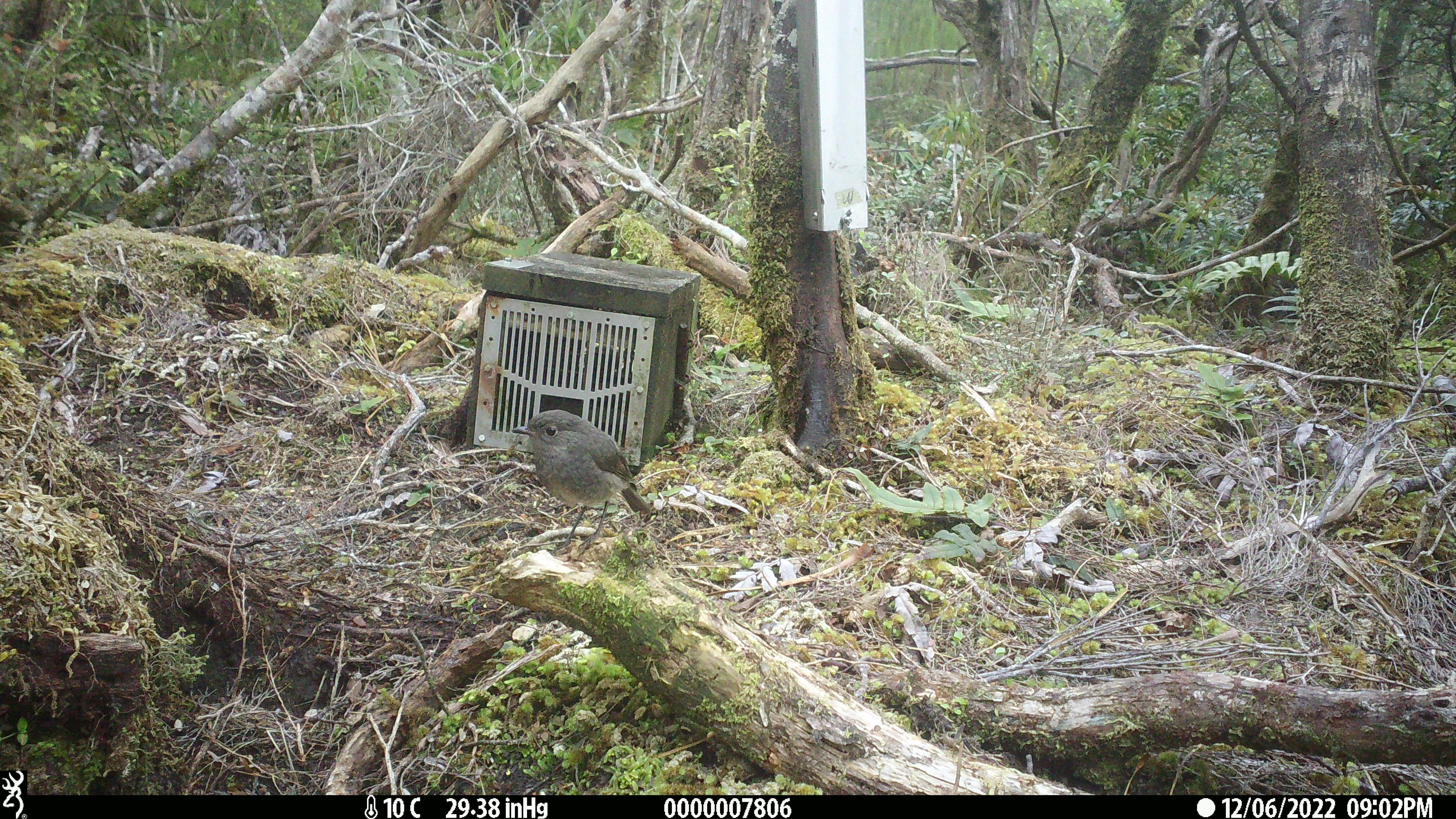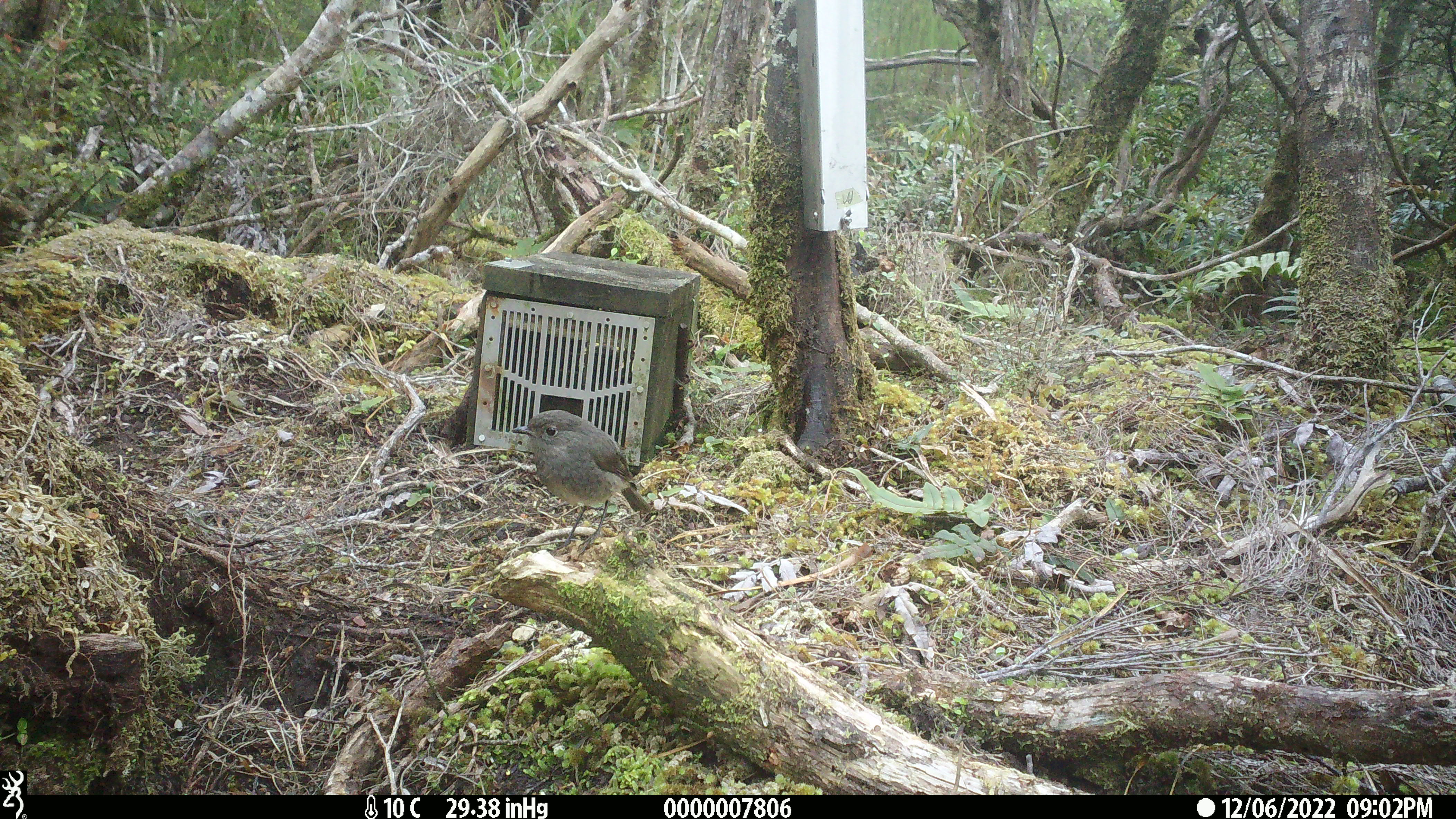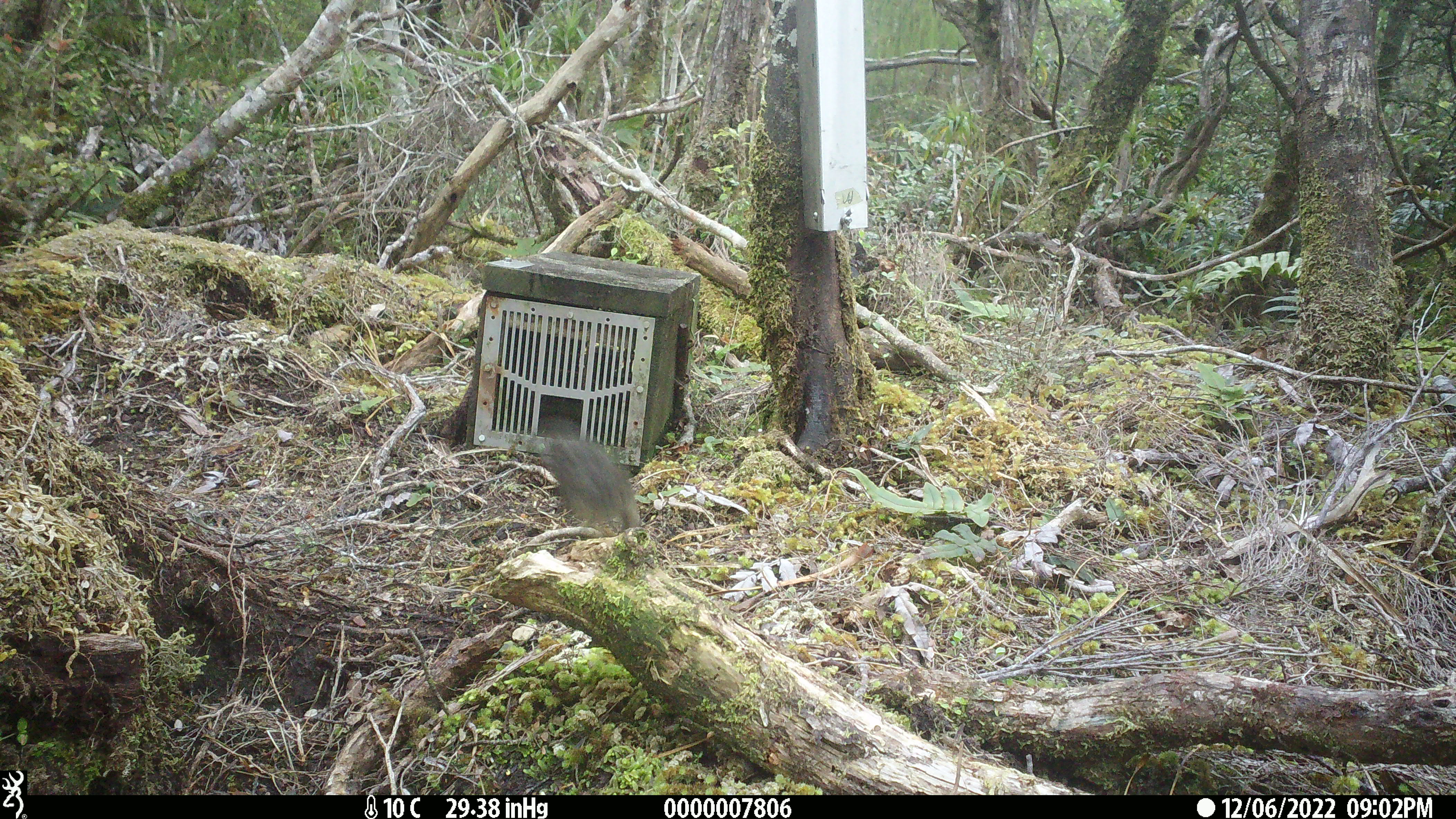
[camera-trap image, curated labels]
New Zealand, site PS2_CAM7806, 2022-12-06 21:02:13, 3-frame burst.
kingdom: Animalia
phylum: Chordata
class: Aves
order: Passeriformes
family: Petroicidae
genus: Petroica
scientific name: Petroica australis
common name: new zealand robin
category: robin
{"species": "robin (new zealand robin) (Petroica australis)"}